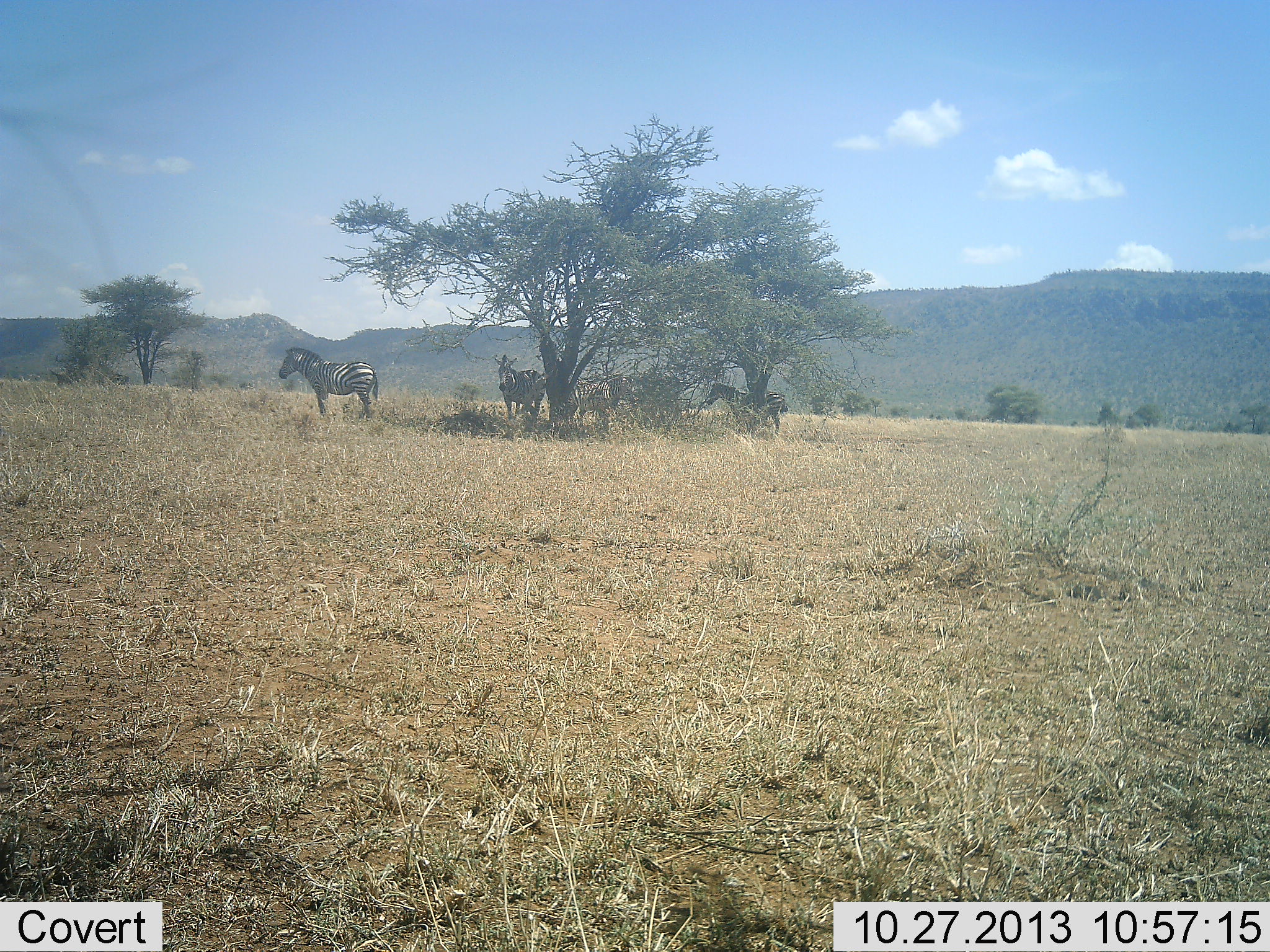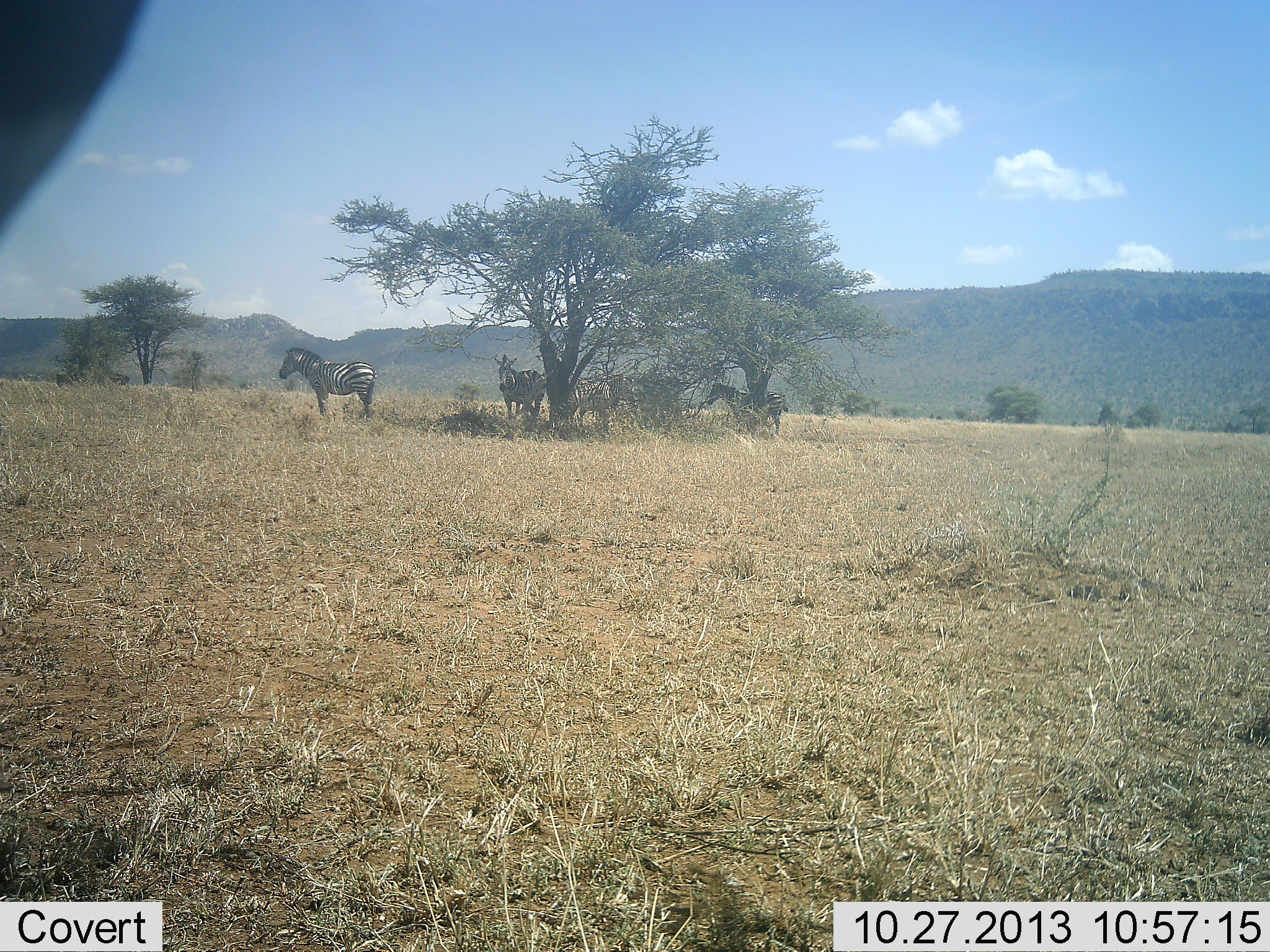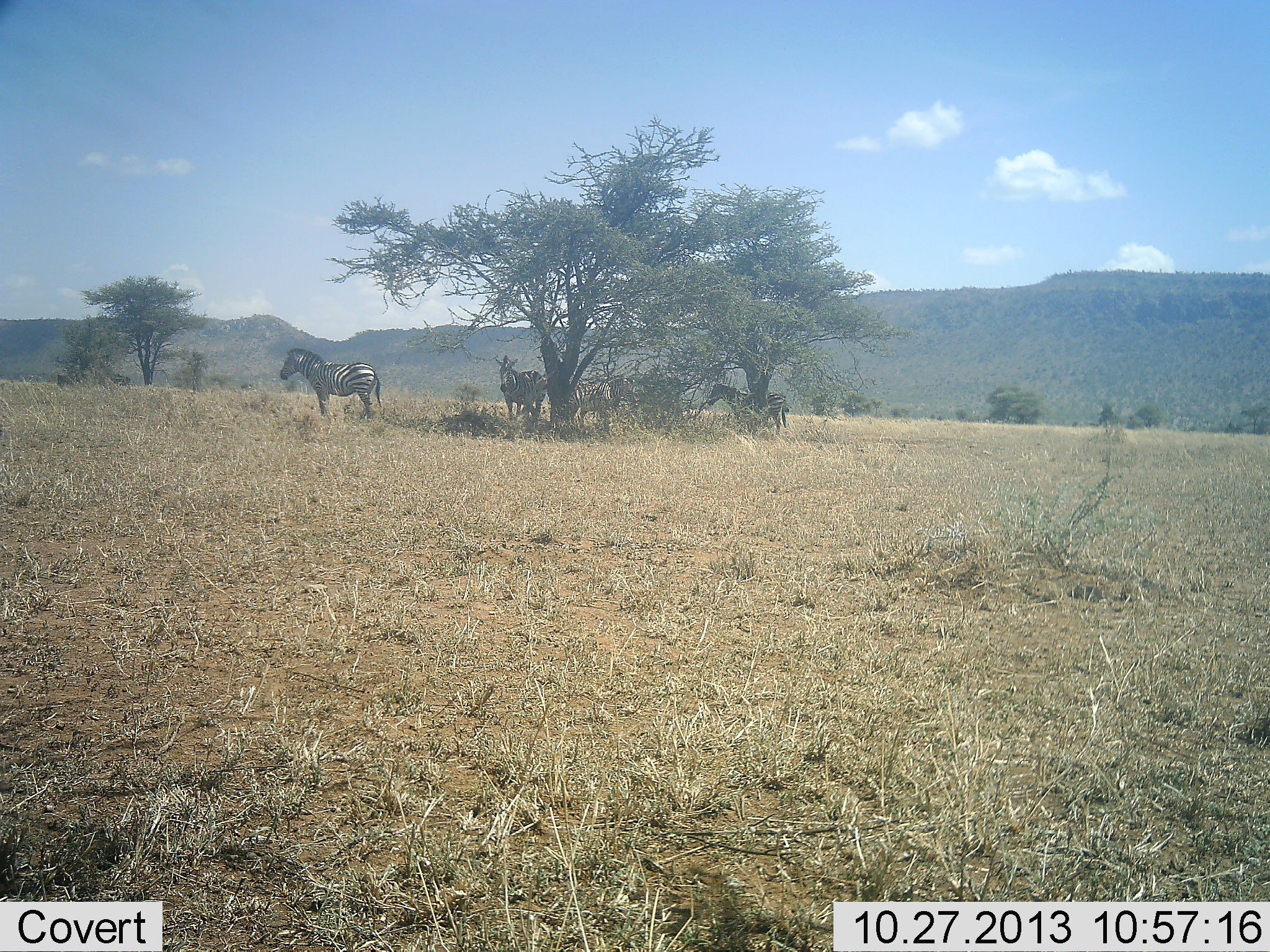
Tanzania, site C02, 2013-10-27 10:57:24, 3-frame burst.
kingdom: Animalia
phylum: Chordata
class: Mammalia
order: Perissodactyla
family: Equidae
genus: Equus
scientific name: Equus quagga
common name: plains zebra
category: zebra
Zebra (plains zebra) (Equus quagga), count 4. Behavior (volunteer vote fractions): standing 90%, resting 30%, moving 0%, interacting 0%. Young present (vote fraction): 0%. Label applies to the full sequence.